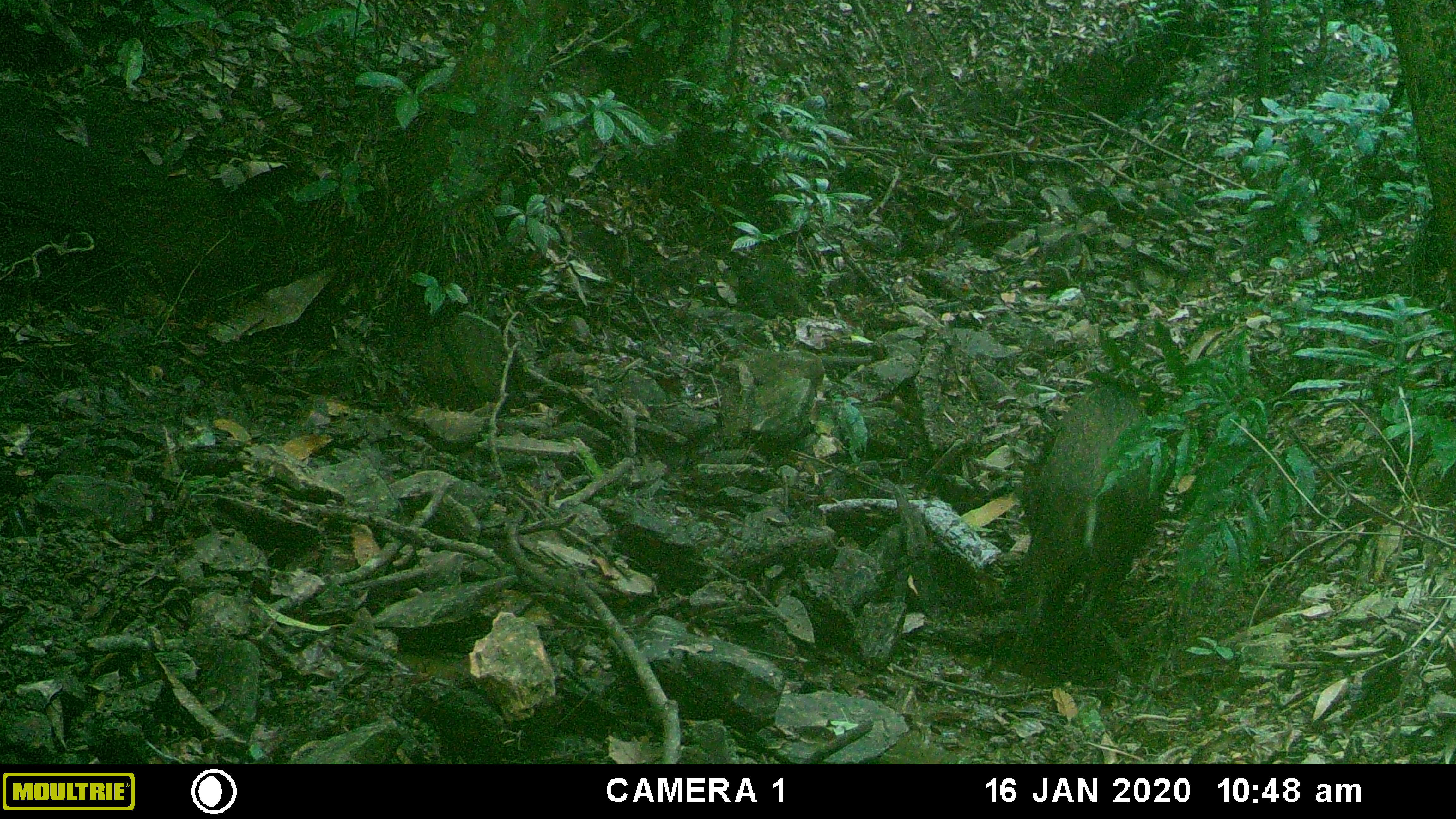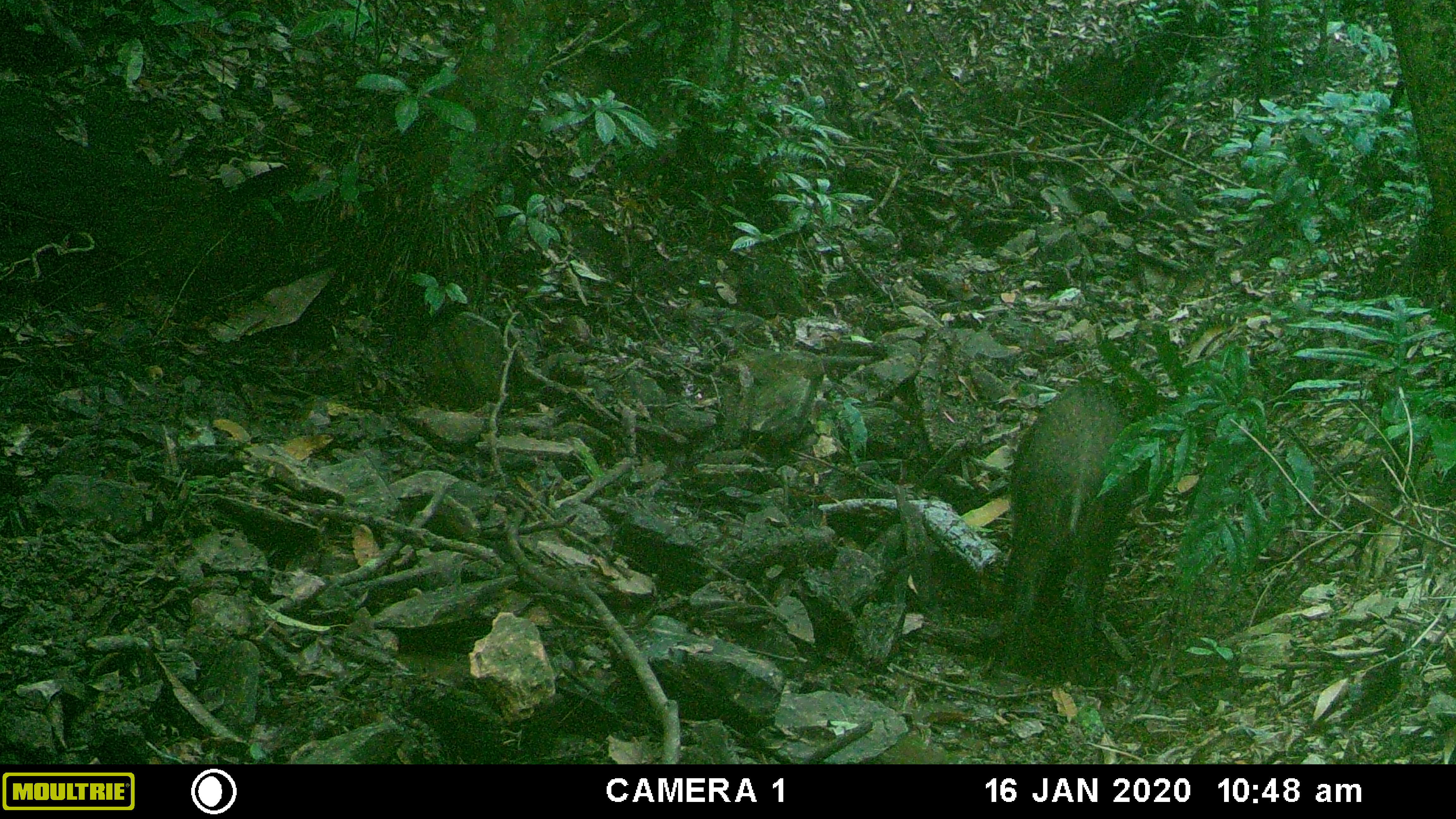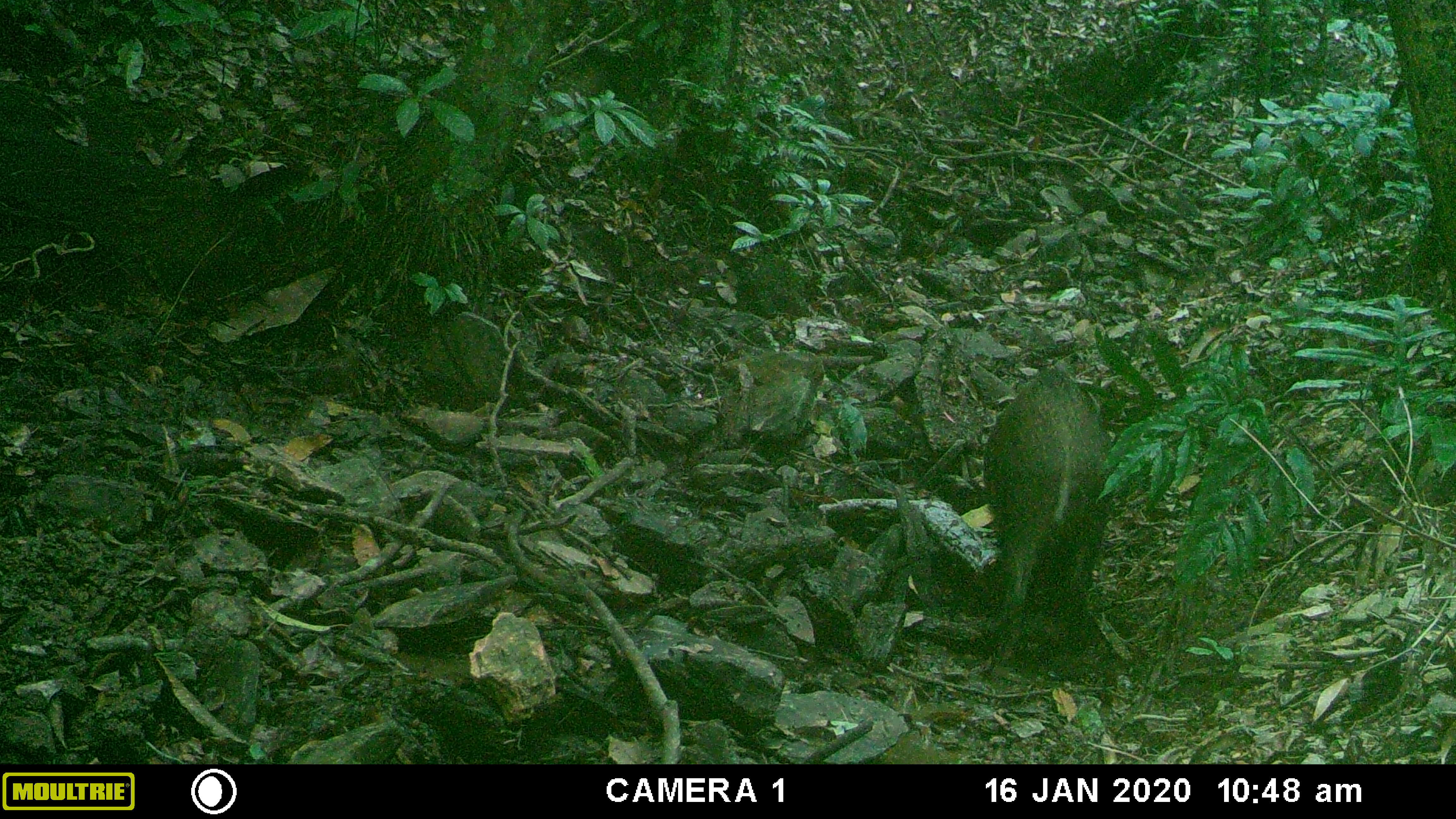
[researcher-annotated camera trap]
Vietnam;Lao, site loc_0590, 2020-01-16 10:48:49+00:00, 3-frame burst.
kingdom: Animalia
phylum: Chordata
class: Mammalia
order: Artiodactyla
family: Suidae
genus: Sus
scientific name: Sus scrofa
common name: eurasian wild pig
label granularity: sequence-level